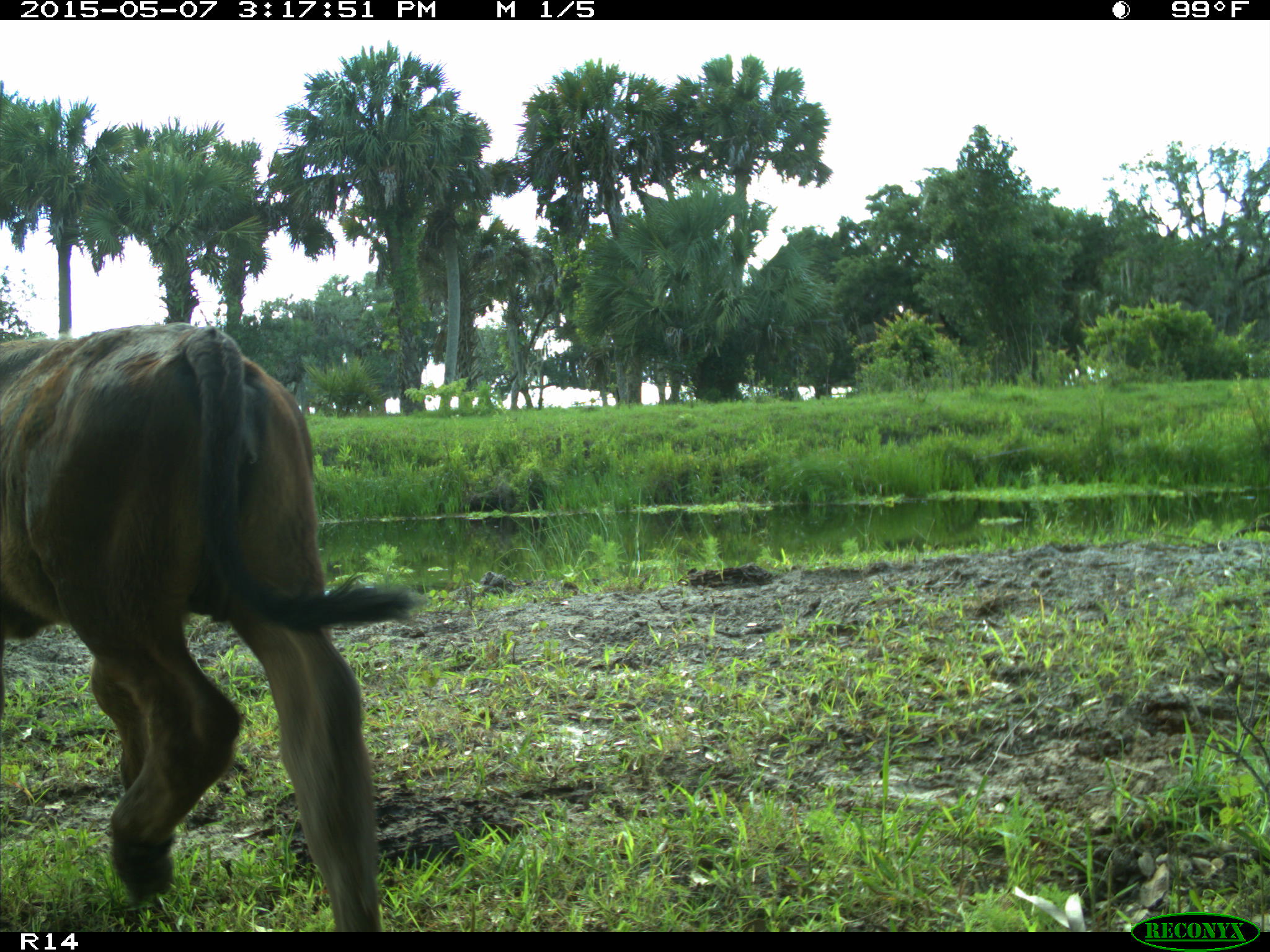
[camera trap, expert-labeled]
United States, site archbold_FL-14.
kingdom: Animalia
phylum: Chordata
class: Mammalia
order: Artiodactyla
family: Bovidae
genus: Bos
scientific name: Bos taurus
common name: domestic cow